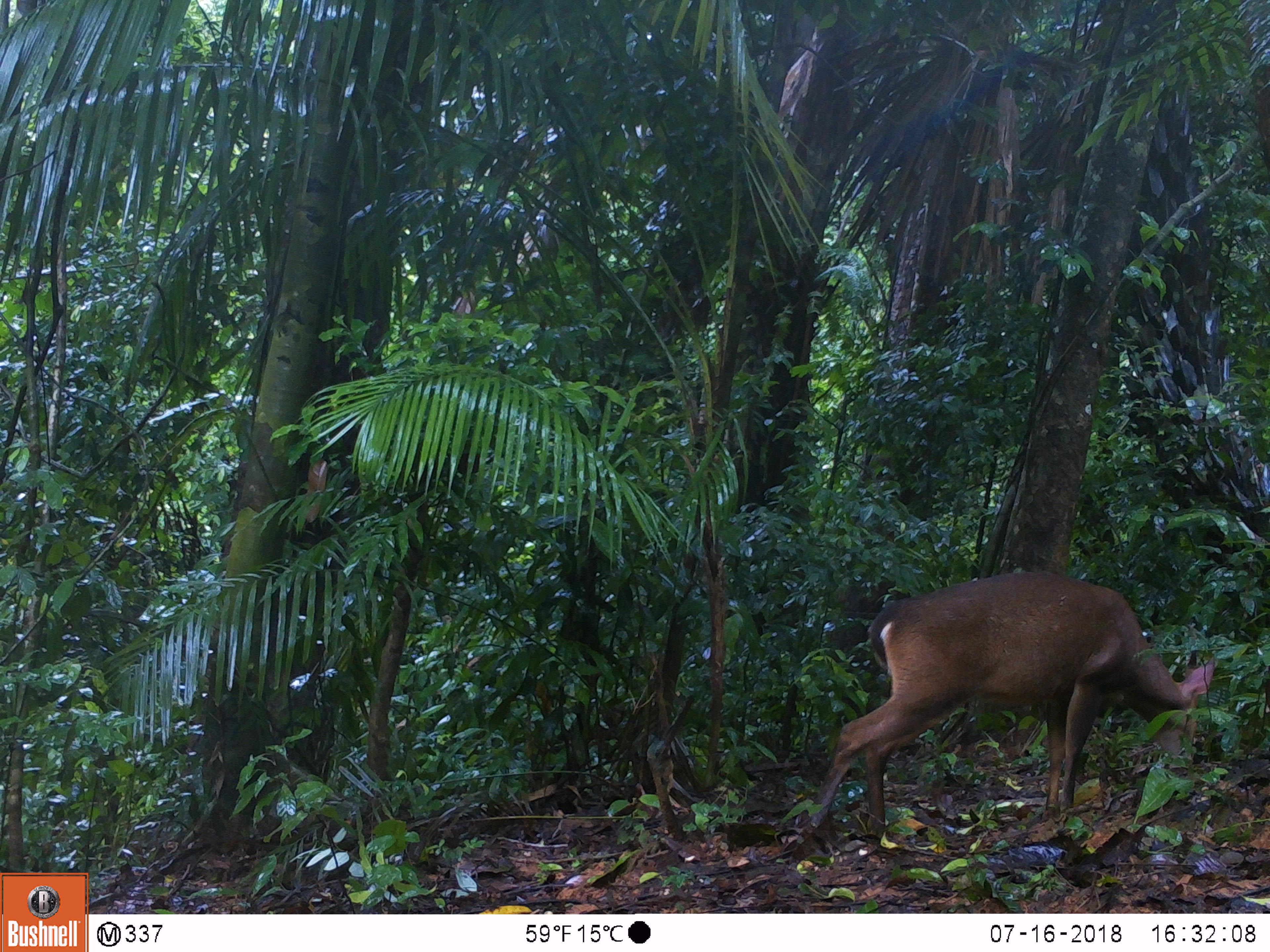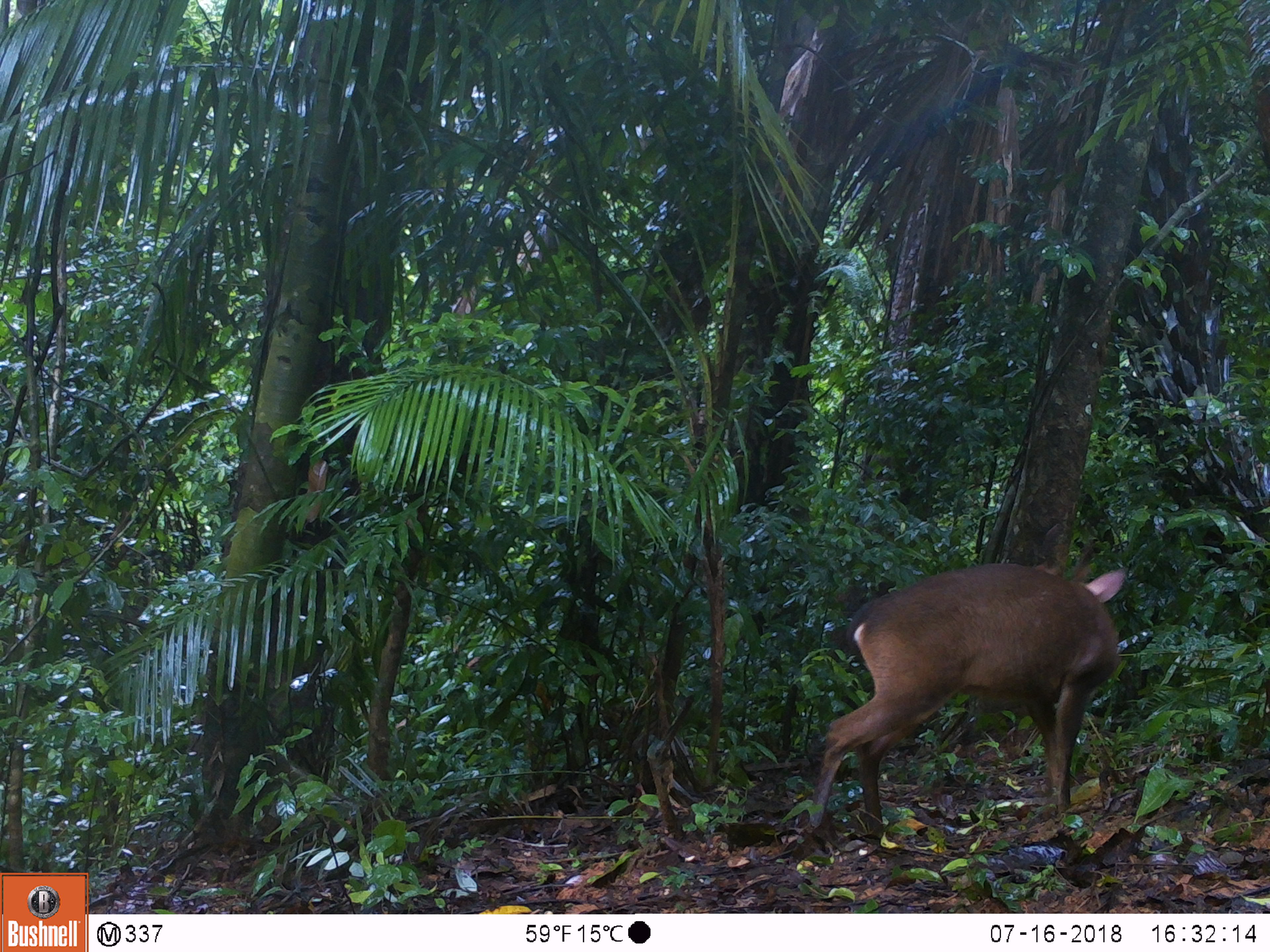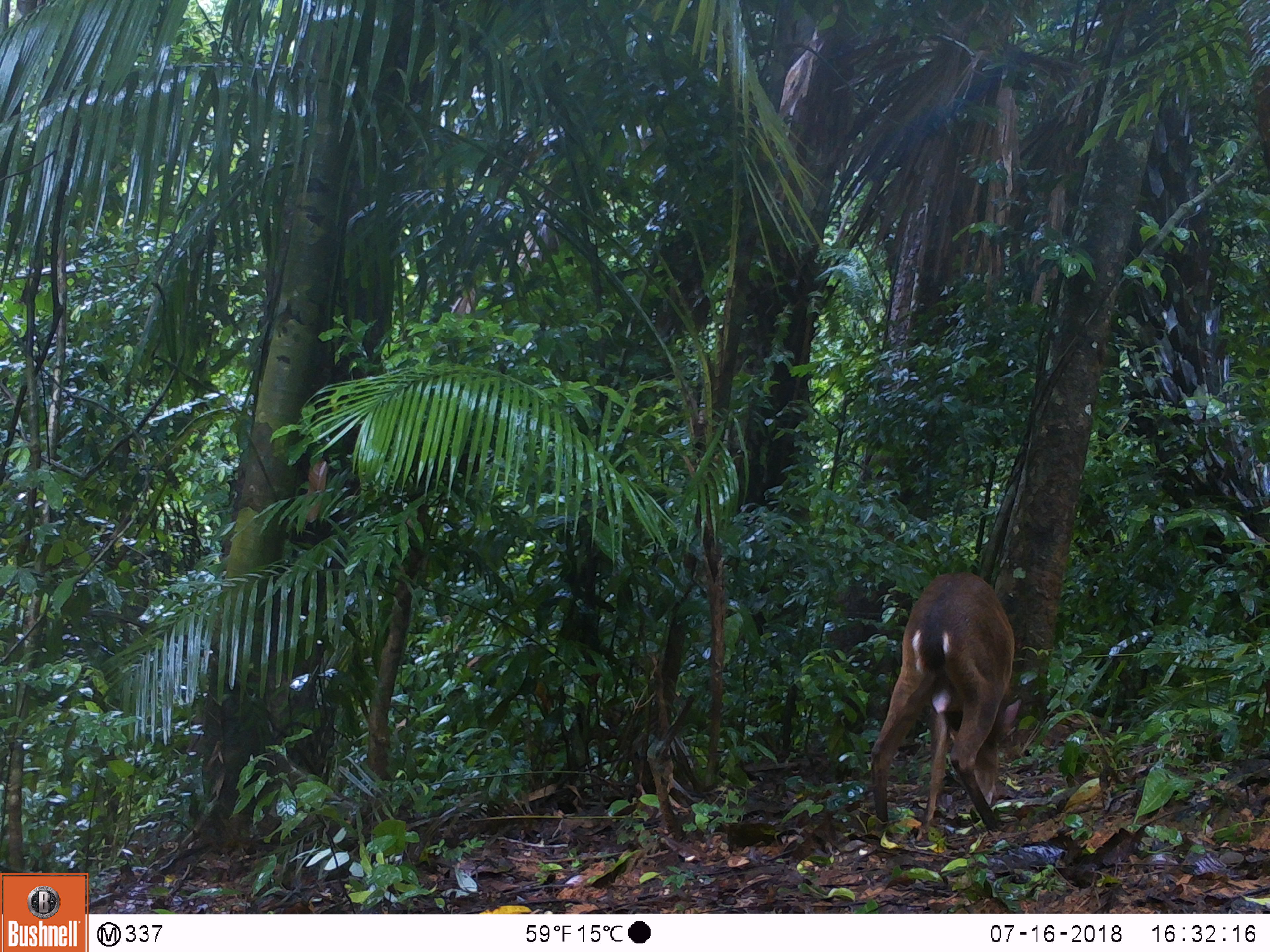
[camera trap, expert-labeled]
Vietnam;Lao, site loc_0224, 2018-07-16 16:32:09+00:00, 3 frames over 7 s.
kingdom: Animalia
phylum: Chordata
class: Mammalia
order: Artiodactyla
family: Cervidae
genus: Muntiacus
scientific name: Muntiacus vuquangensis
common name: large-antlered muntjac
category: large antlered muntjac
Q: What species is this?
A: Large antlered muntjac (large-antlered muntjac) (Muntiacus vuquangensis).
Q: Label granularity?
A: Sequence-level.